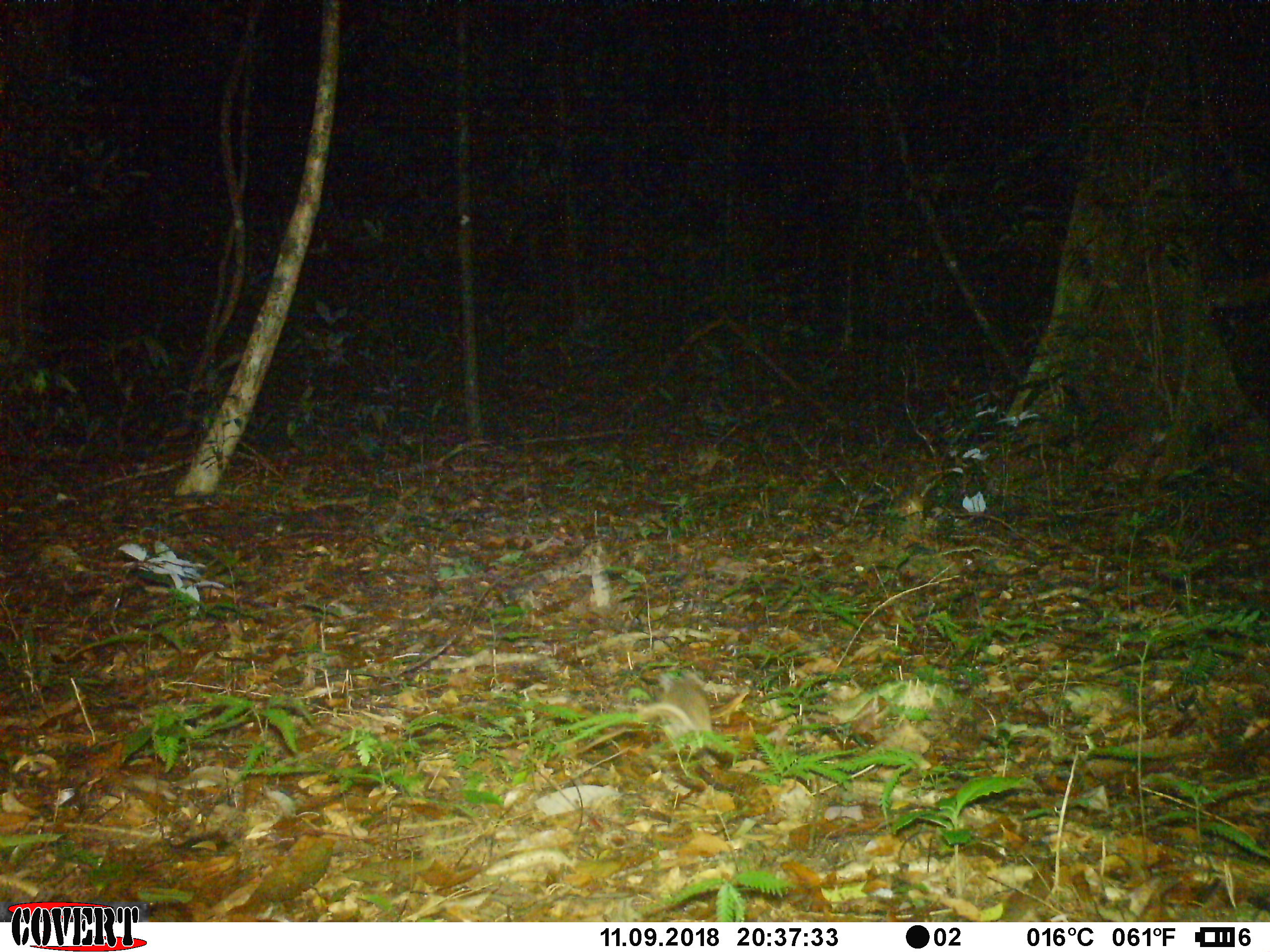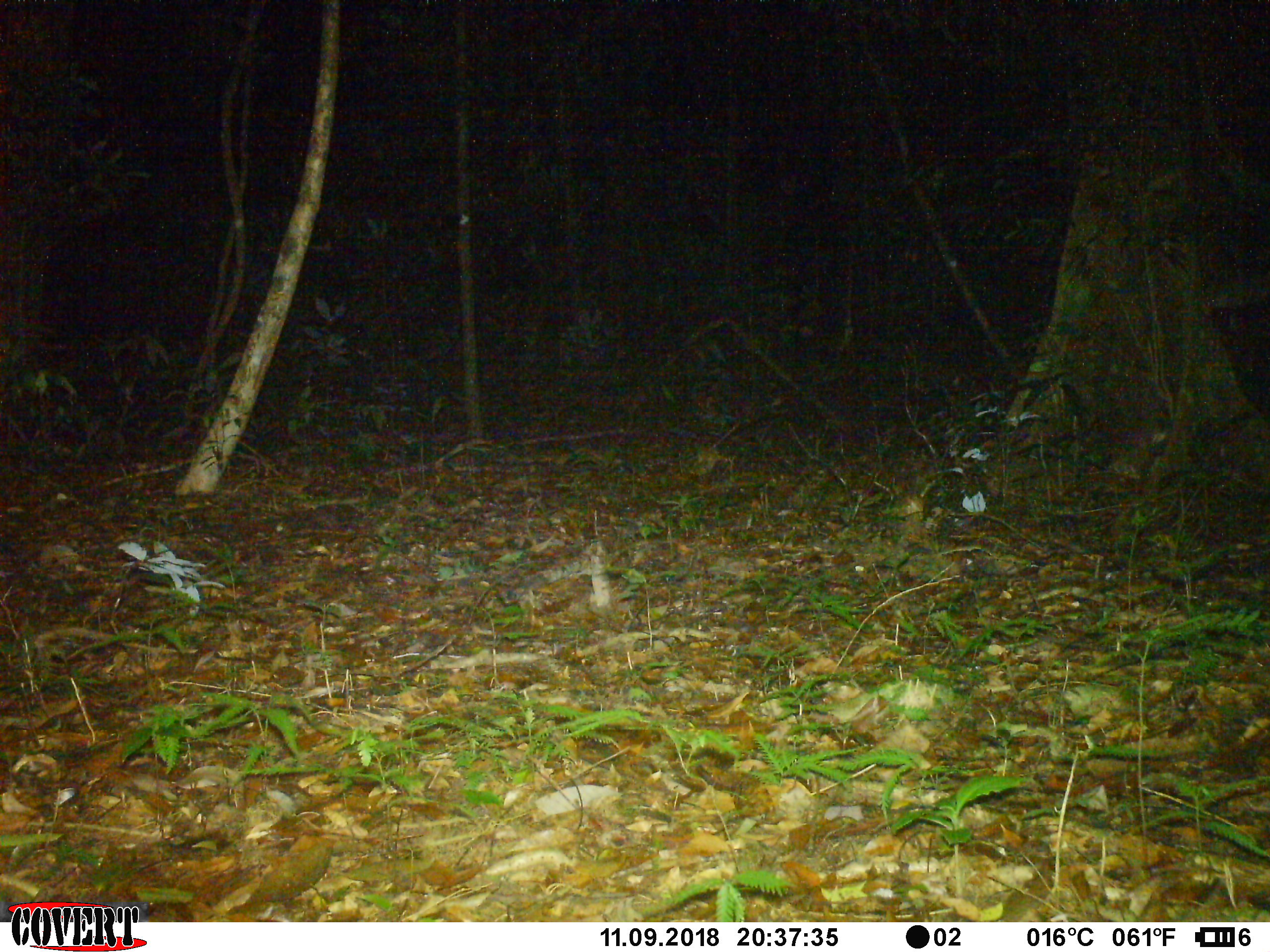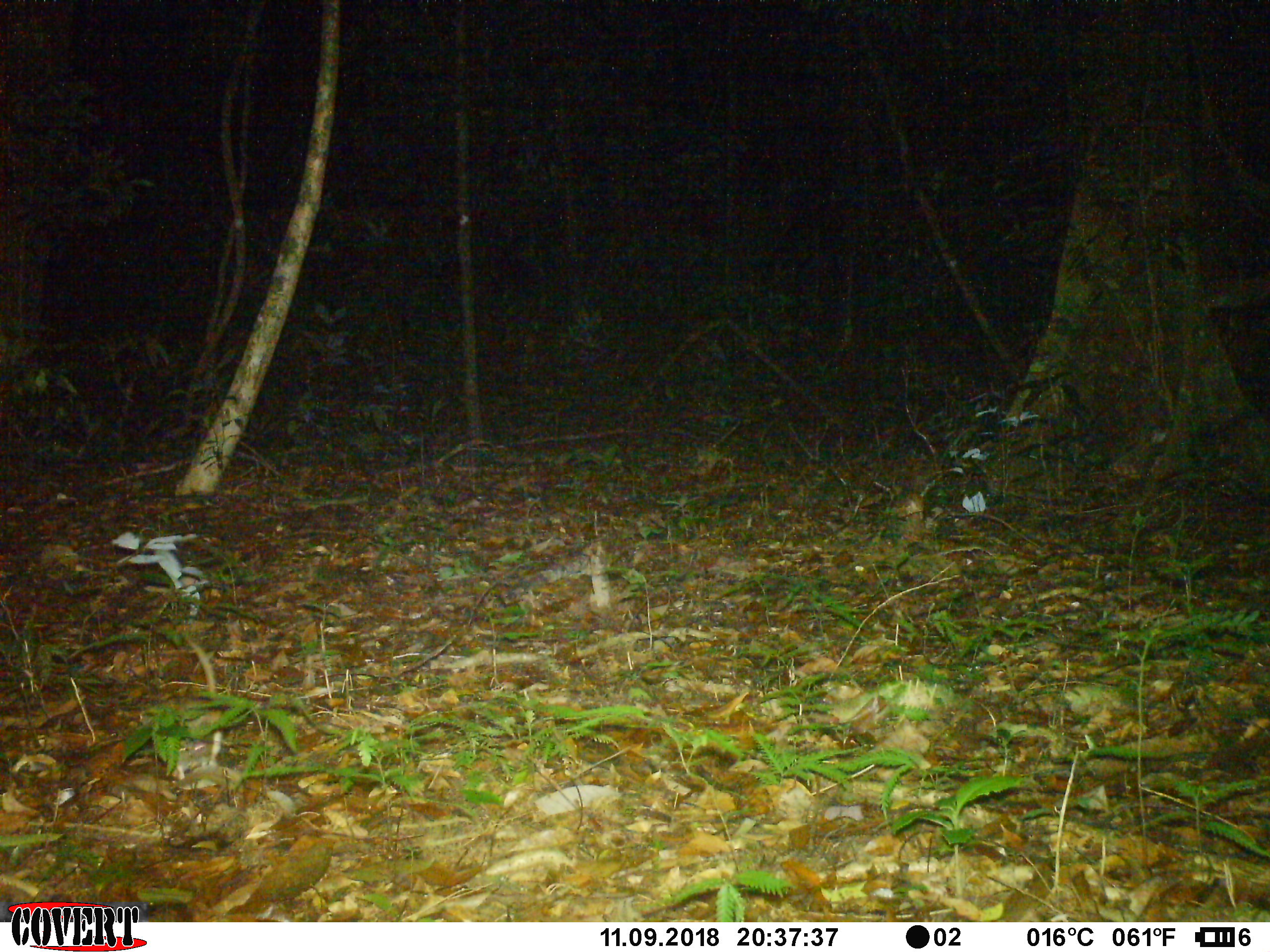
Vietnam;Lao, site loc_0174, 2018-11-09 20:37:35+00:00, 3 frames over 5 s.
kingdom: Animalia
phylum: Chordata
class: Mammalia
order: Rodentia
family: Muridae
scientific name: Muridae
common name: old-world mice and rats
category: unidentified murid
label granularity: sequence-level